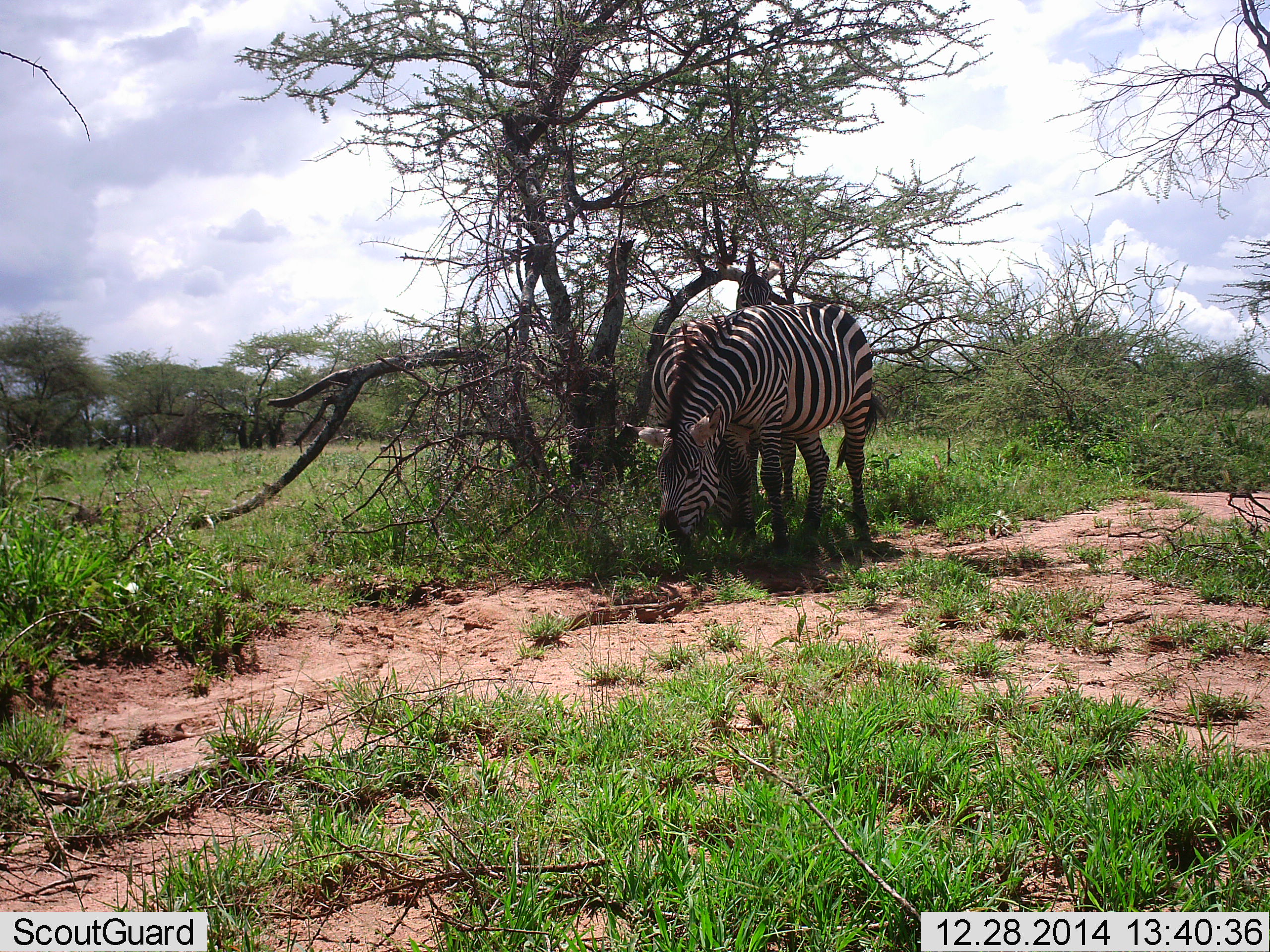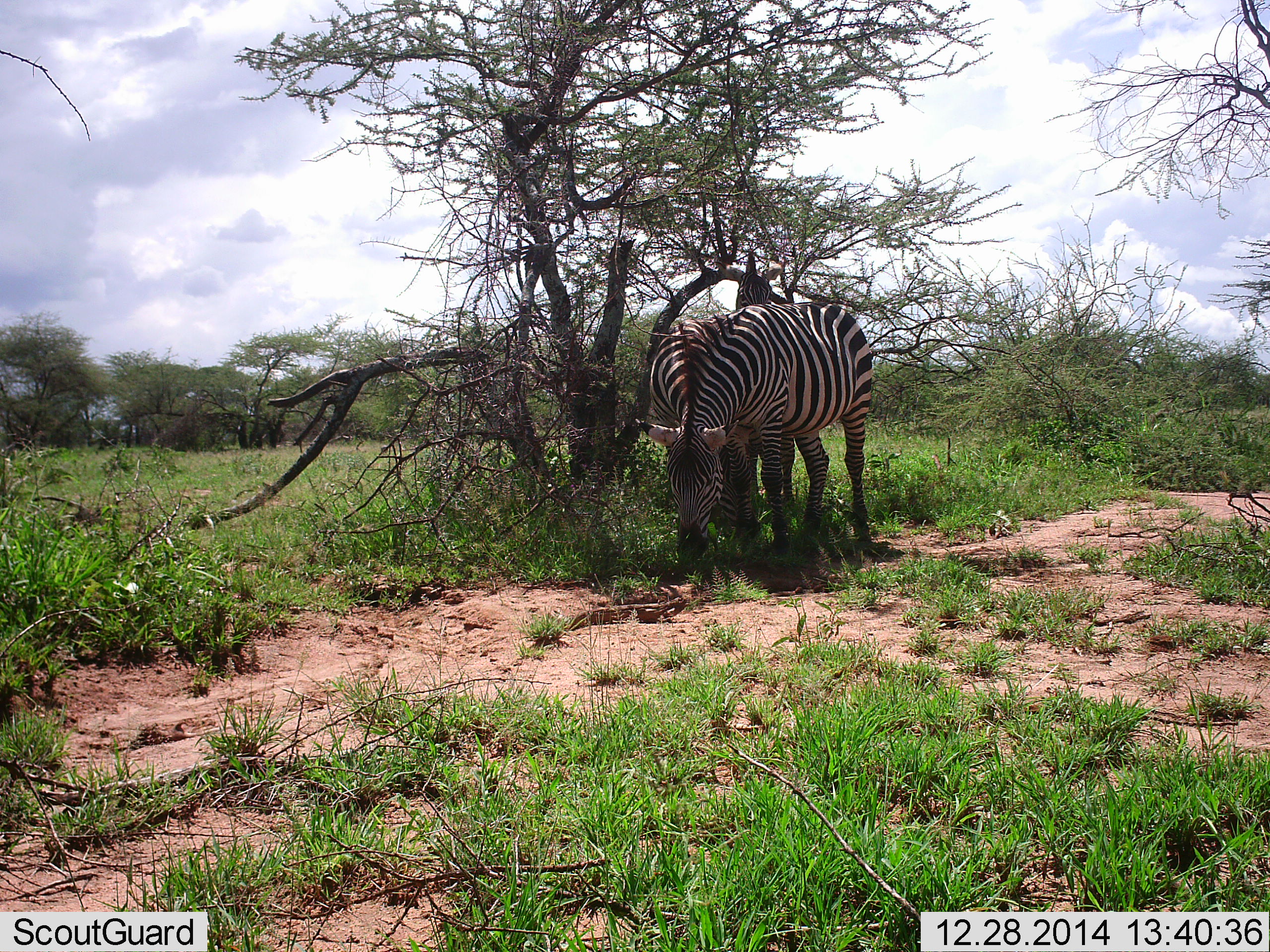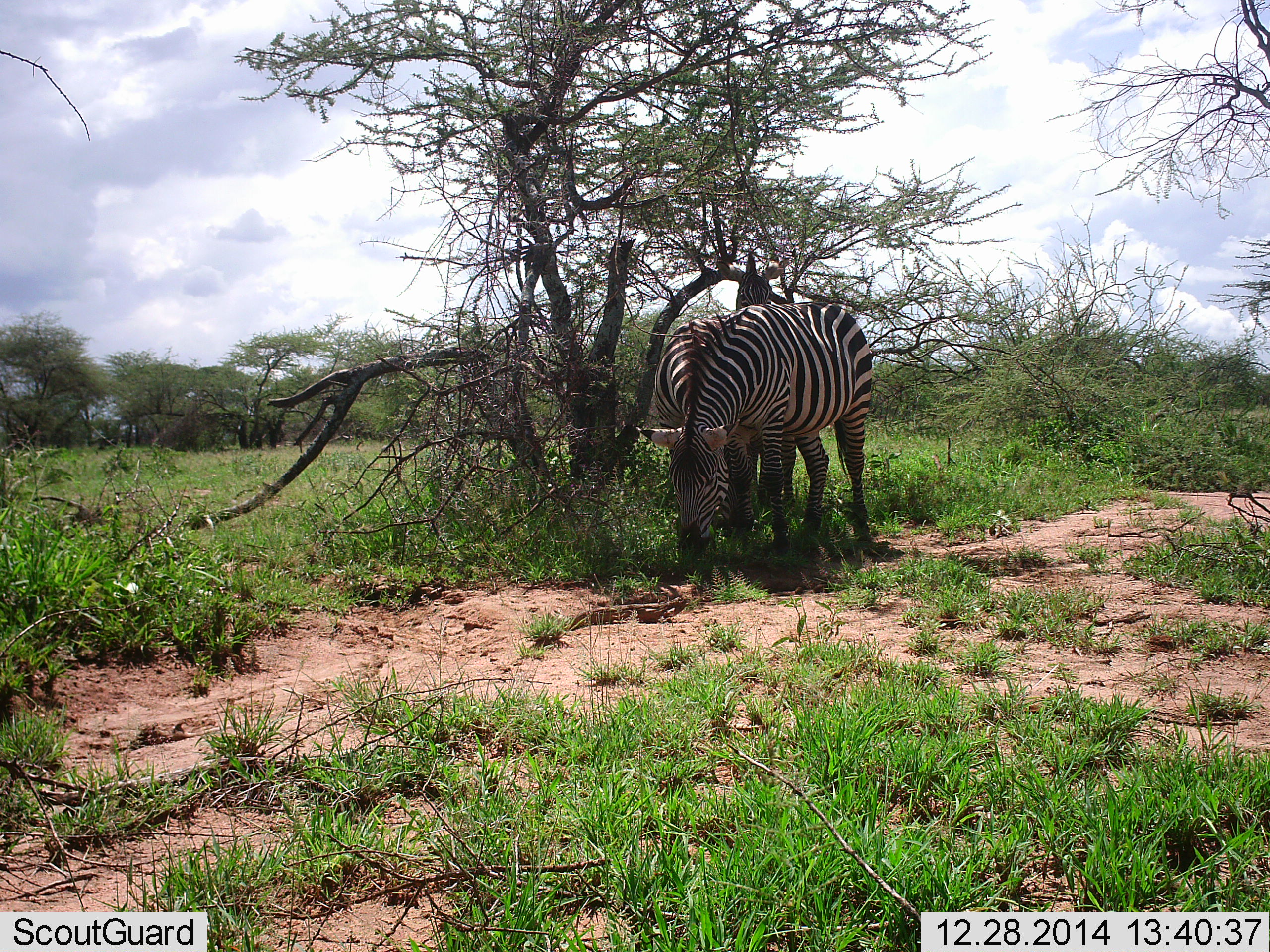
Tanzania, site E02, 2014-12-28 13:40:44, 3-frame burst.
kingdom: Animalia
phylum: Chordata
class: Mammalia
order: Perissodactyla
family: Equidae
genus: Equus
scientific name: Equus quagga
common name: plains zebra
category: zebra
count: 2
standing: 60%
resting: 10%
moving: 0%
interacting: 10%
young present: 0%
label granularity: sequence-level